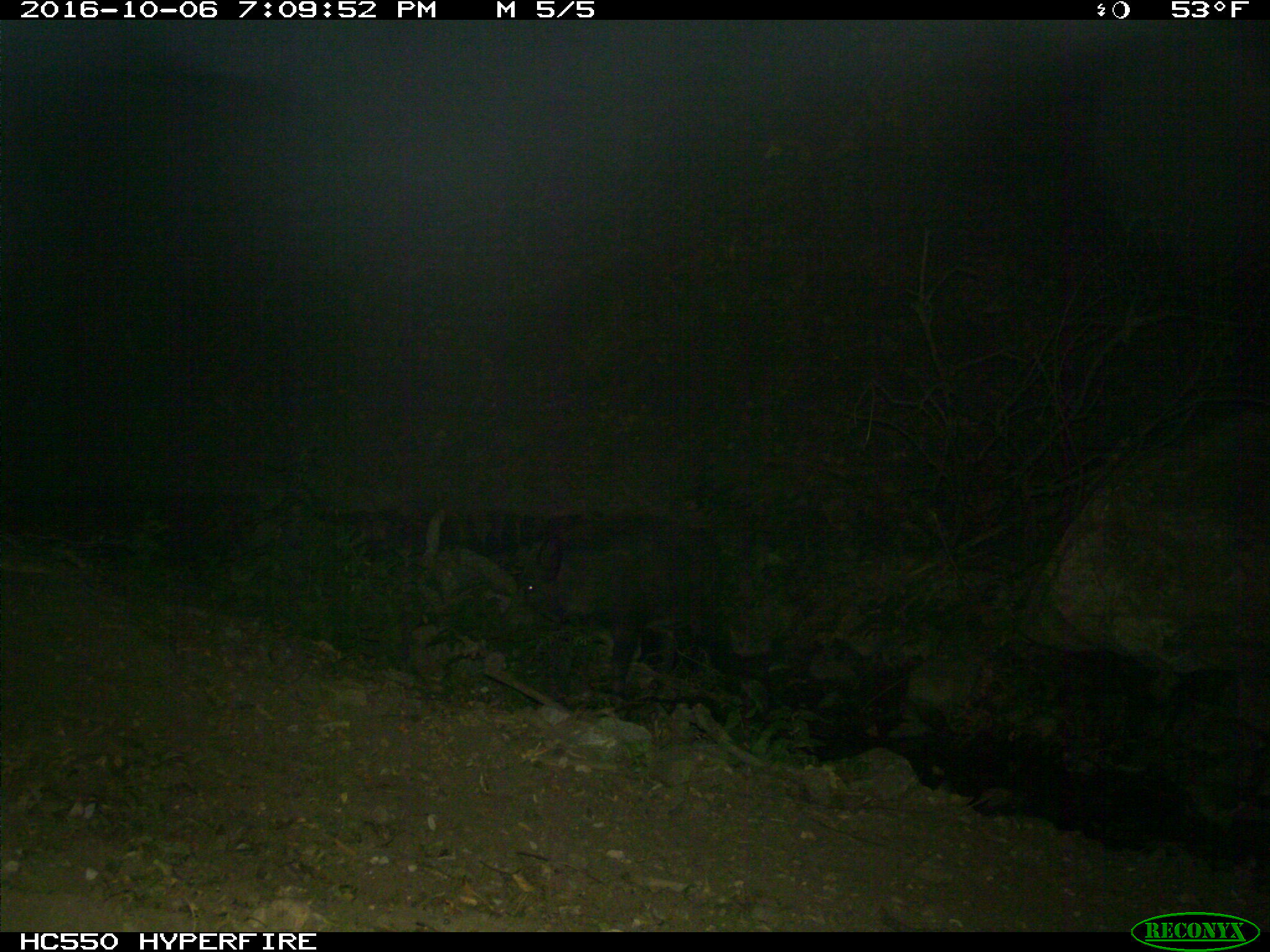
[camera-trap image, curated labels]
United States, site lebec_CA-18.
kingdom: Animalia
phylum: Chordata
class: Mammalia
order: Artiodactyla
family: Suidae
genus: Sus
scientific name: Sus scrofa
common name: wild boar